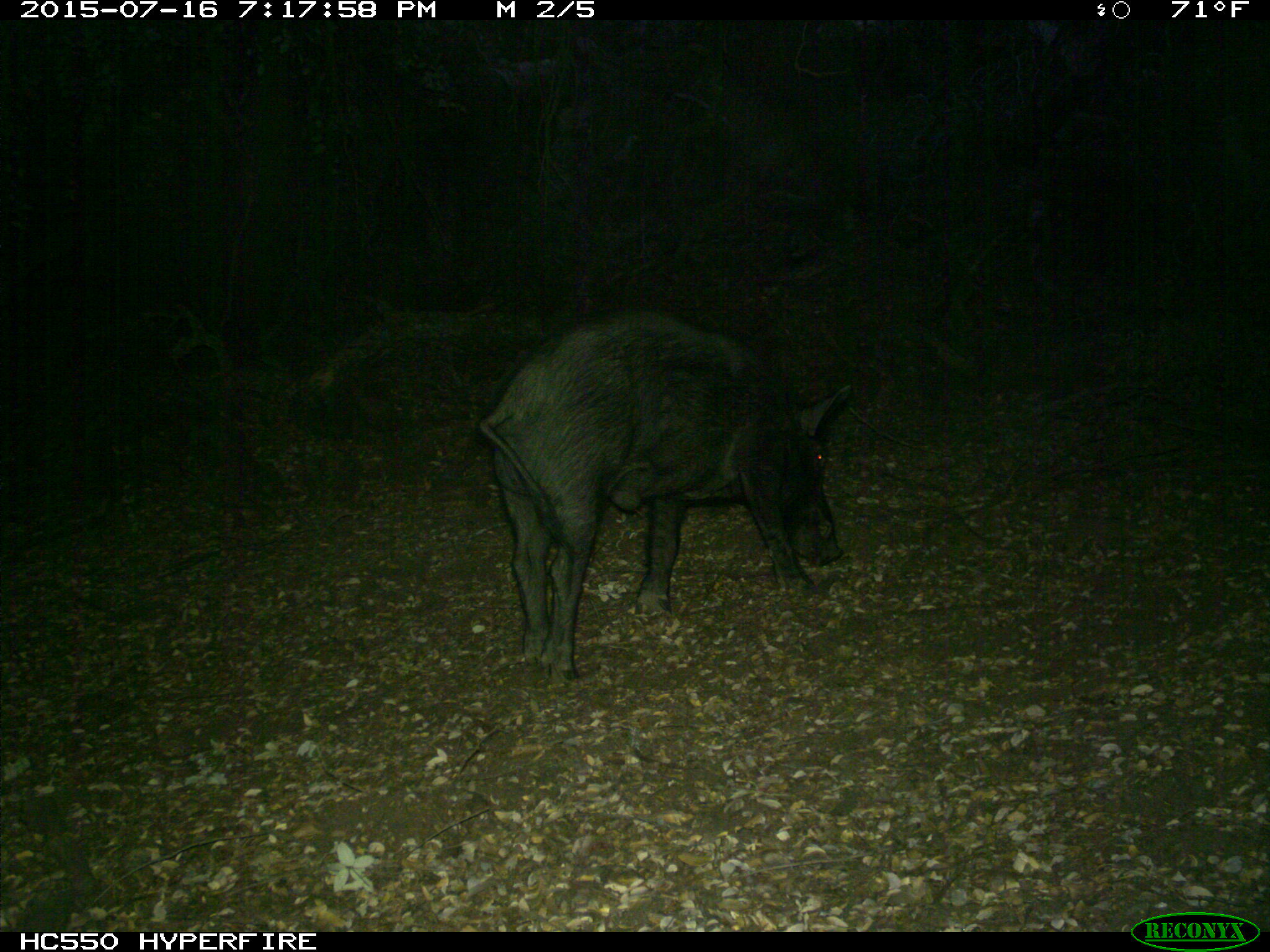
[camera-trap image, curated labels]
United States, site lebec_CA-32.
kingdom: Animalia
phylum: Chordata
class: Mammalia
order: Artiodactyla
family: Suidae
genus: Sus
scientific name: Sus scrofa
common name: wild boar